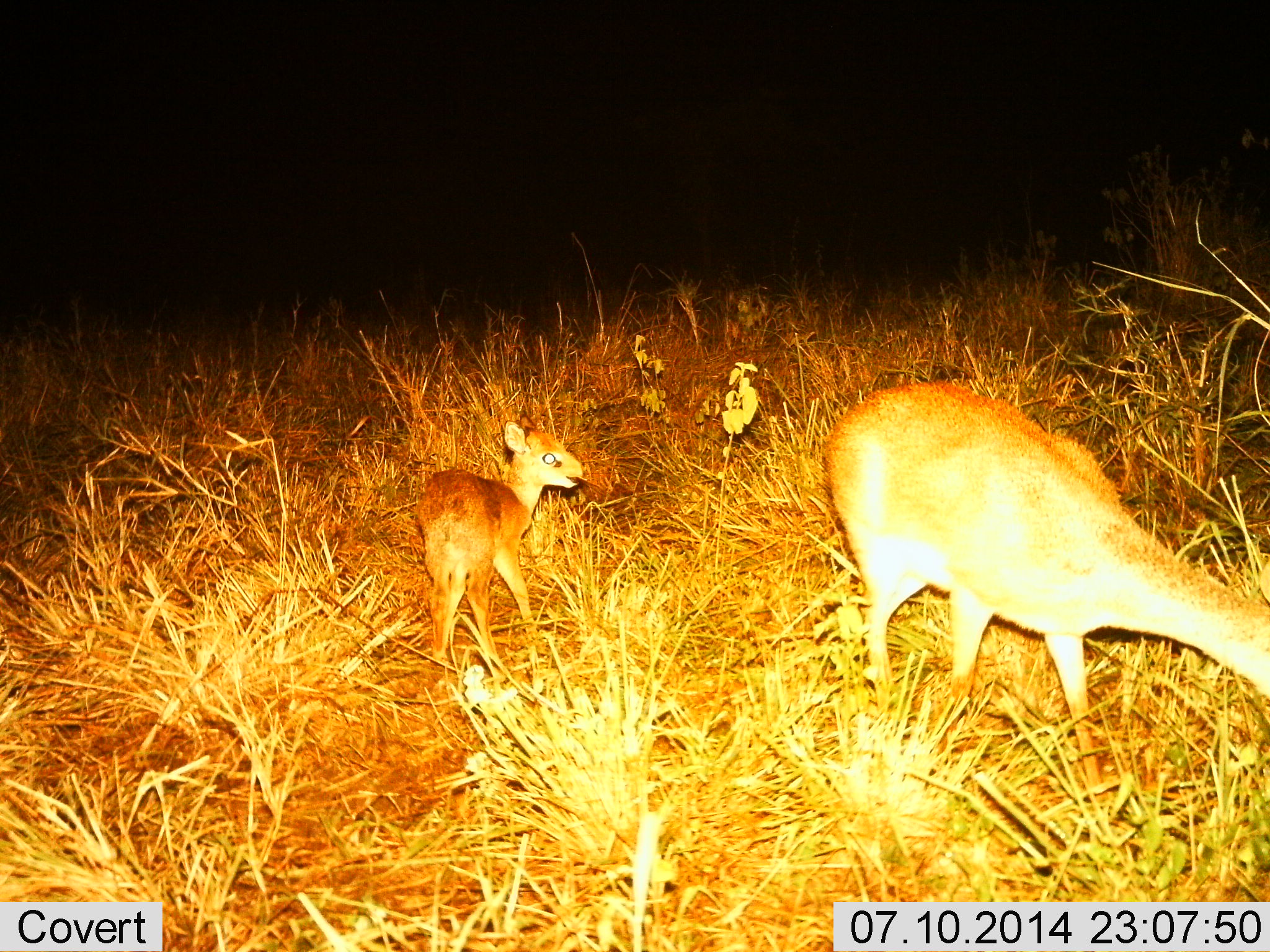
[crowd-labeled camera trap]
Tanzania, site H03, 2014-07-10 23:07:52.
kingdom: Animalia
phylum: Chordata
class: Mammalia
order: Artiodactyla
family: Bovidae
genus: Madoqua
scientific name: Madoqua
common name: dikdik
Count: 2.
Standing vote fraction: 60%.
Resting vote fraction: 0%.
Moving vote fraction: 0%.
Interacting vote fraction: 0%.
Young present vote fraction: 100%.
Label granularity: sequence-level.